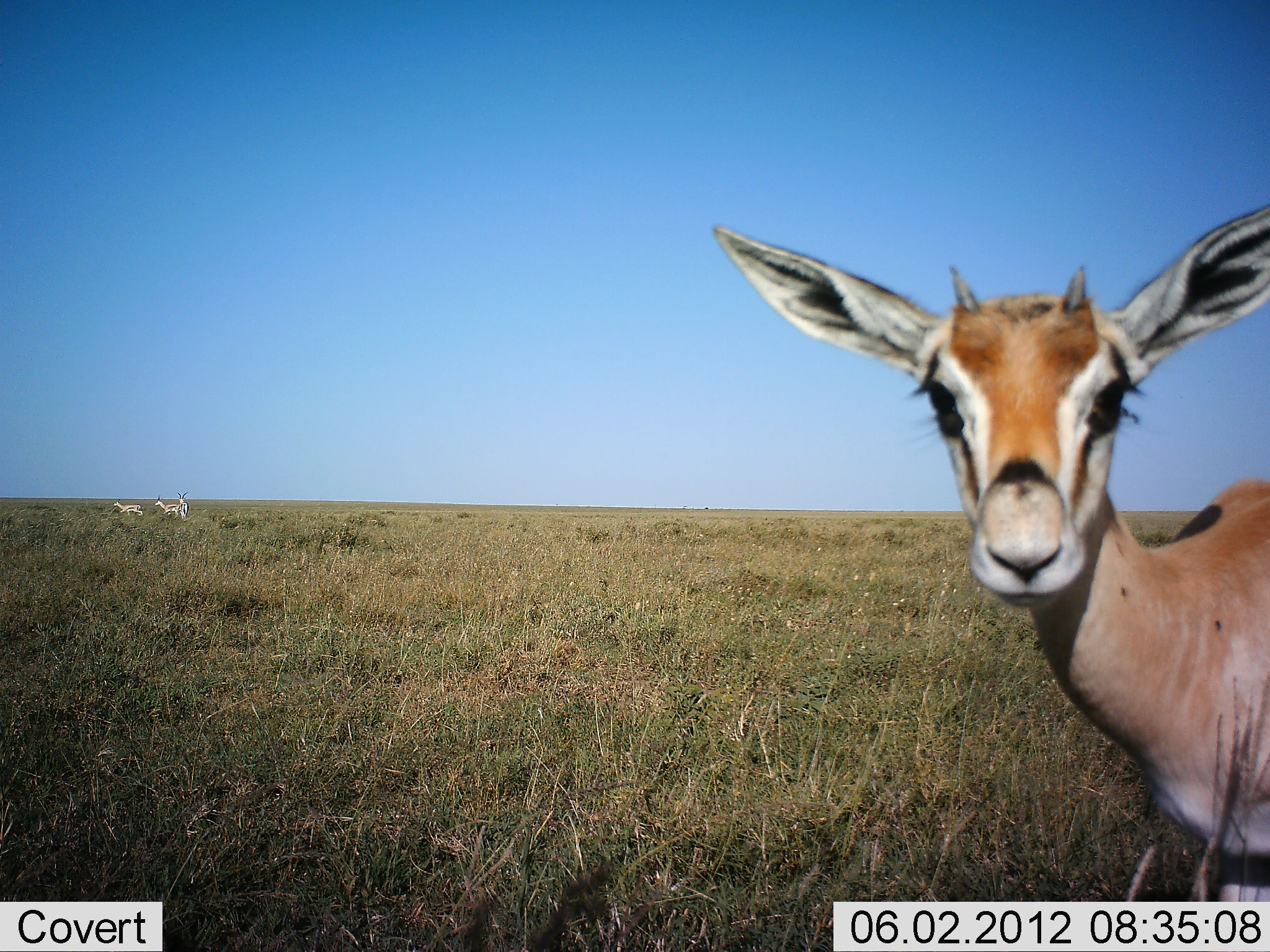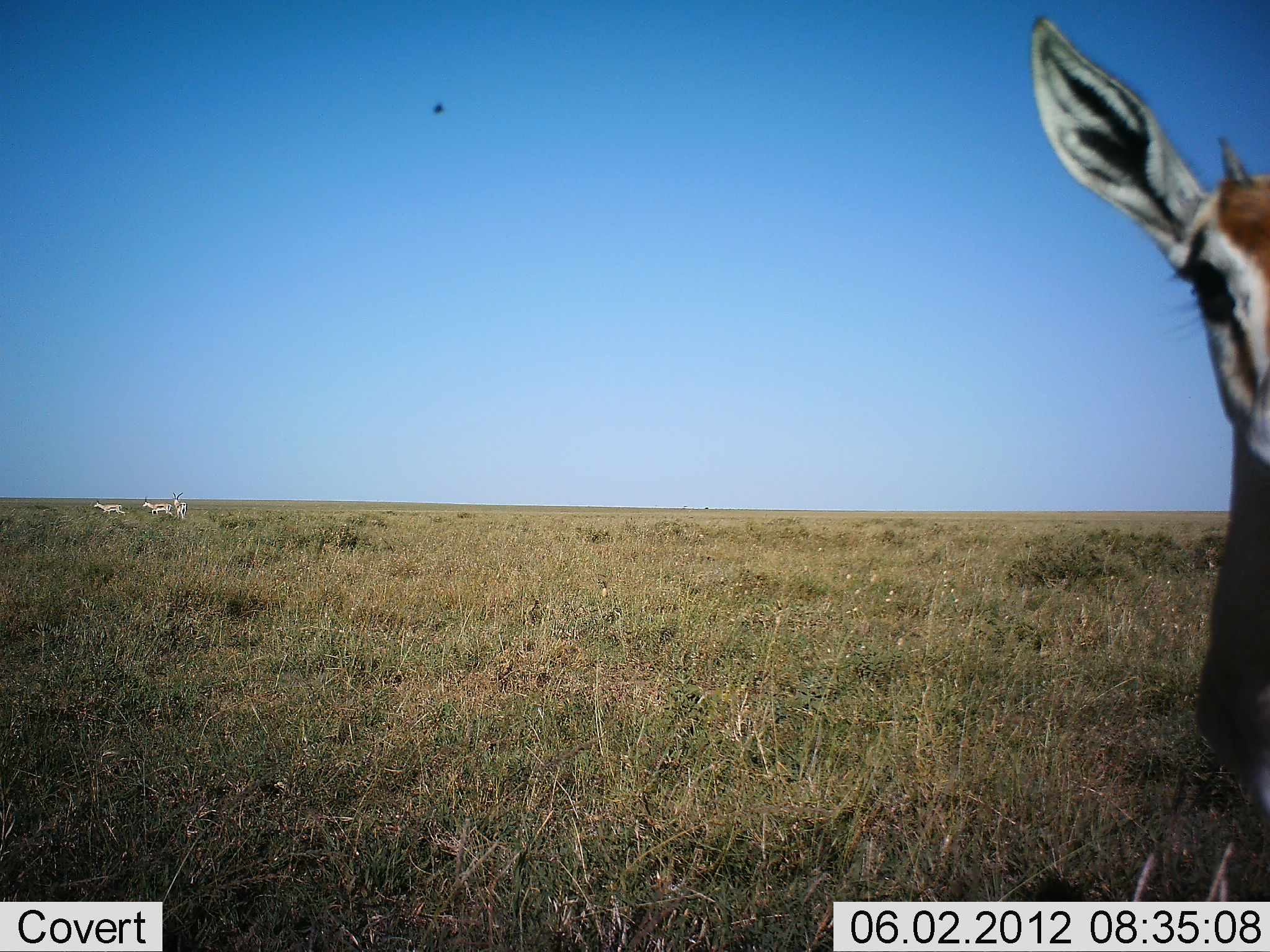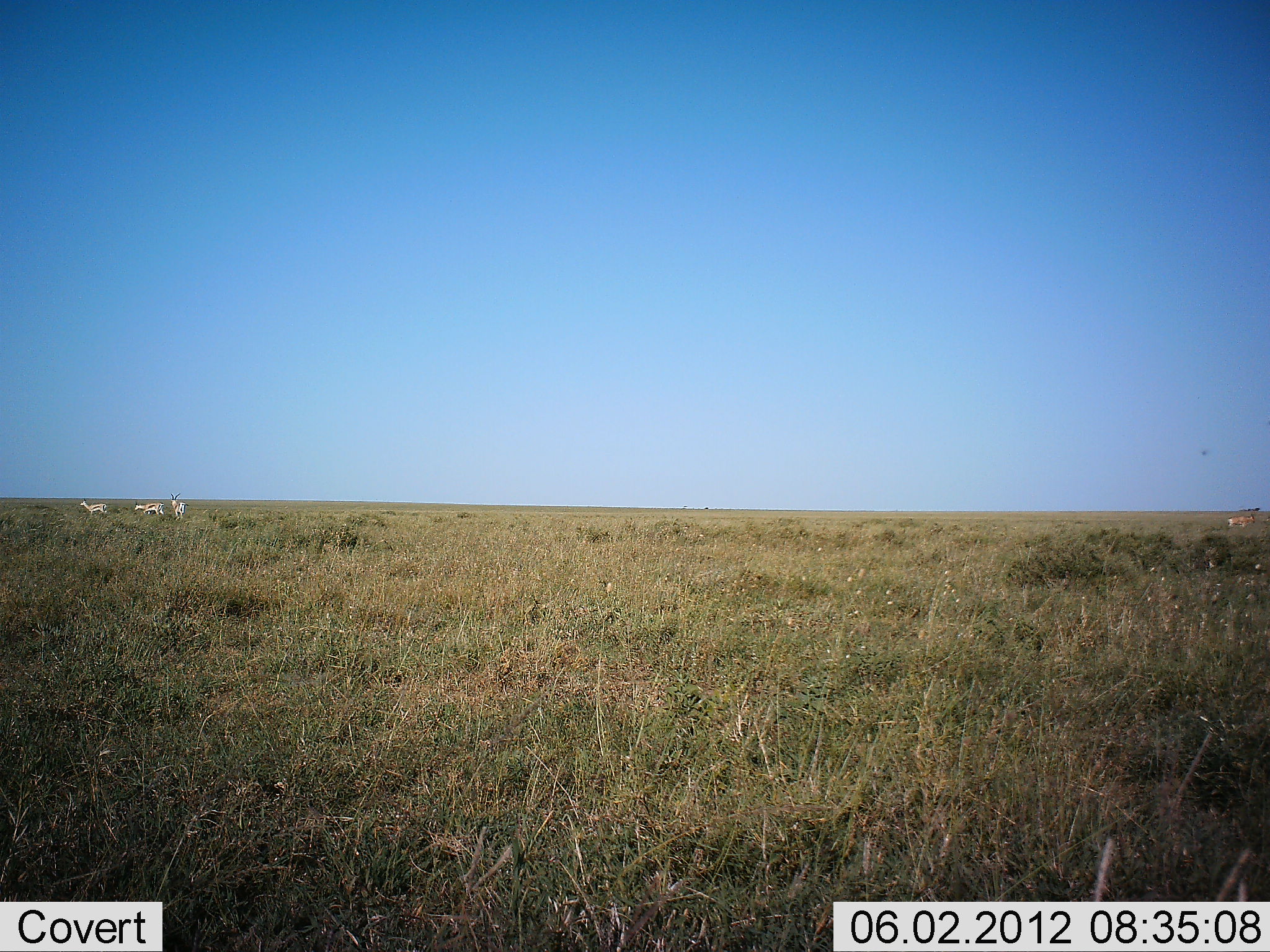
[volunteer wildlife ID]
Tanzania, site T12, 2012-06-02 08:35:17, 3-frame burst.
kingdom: Animalia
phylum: Chordata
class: Mammalia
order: Artiodactyla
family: Bovidae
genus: Nanger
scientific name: Nanger granti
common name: grant's gazelle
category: gazellegrants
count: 4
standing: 83%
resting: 0%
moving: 25%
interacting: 0%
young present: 42%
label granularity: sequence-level